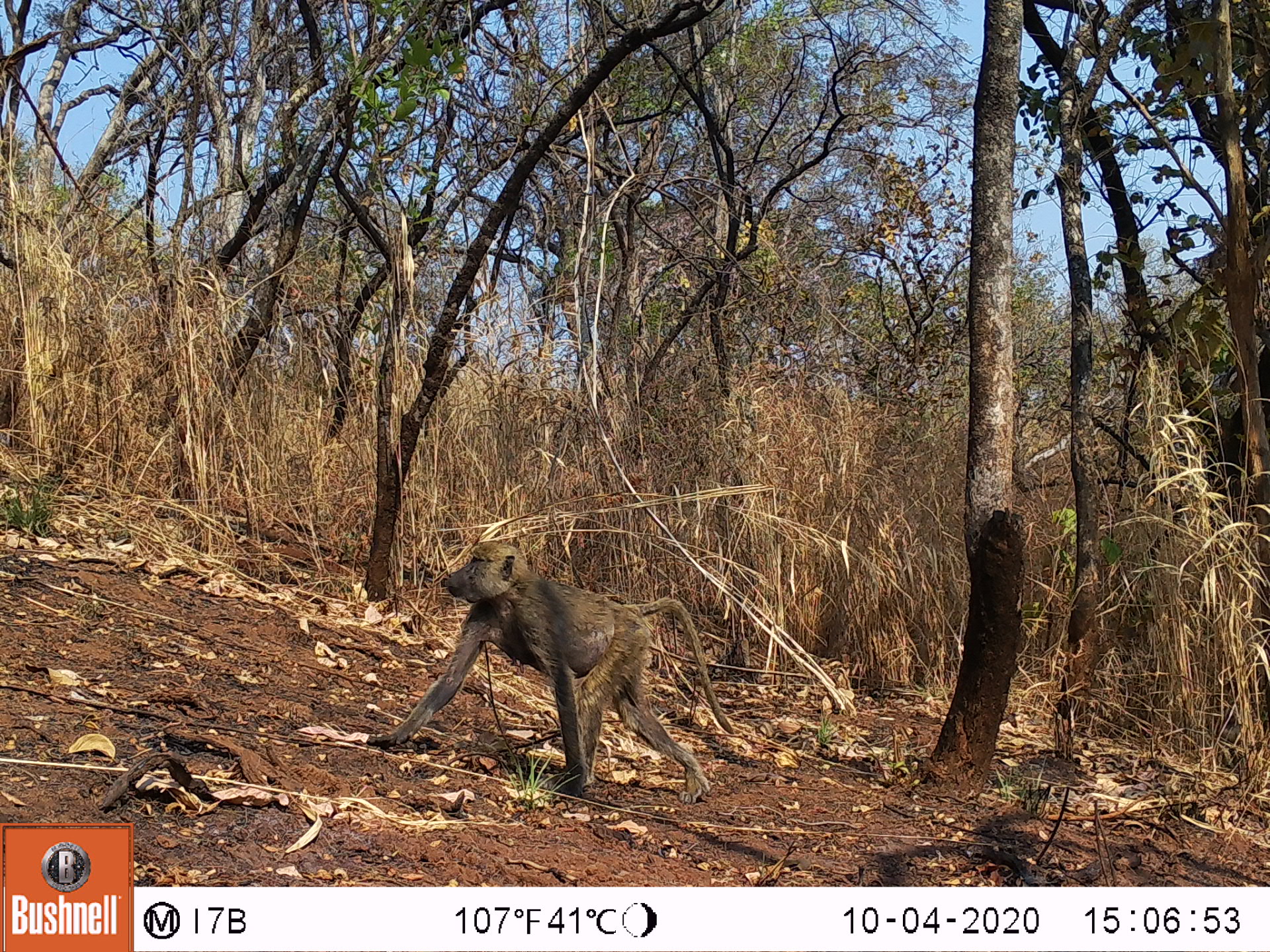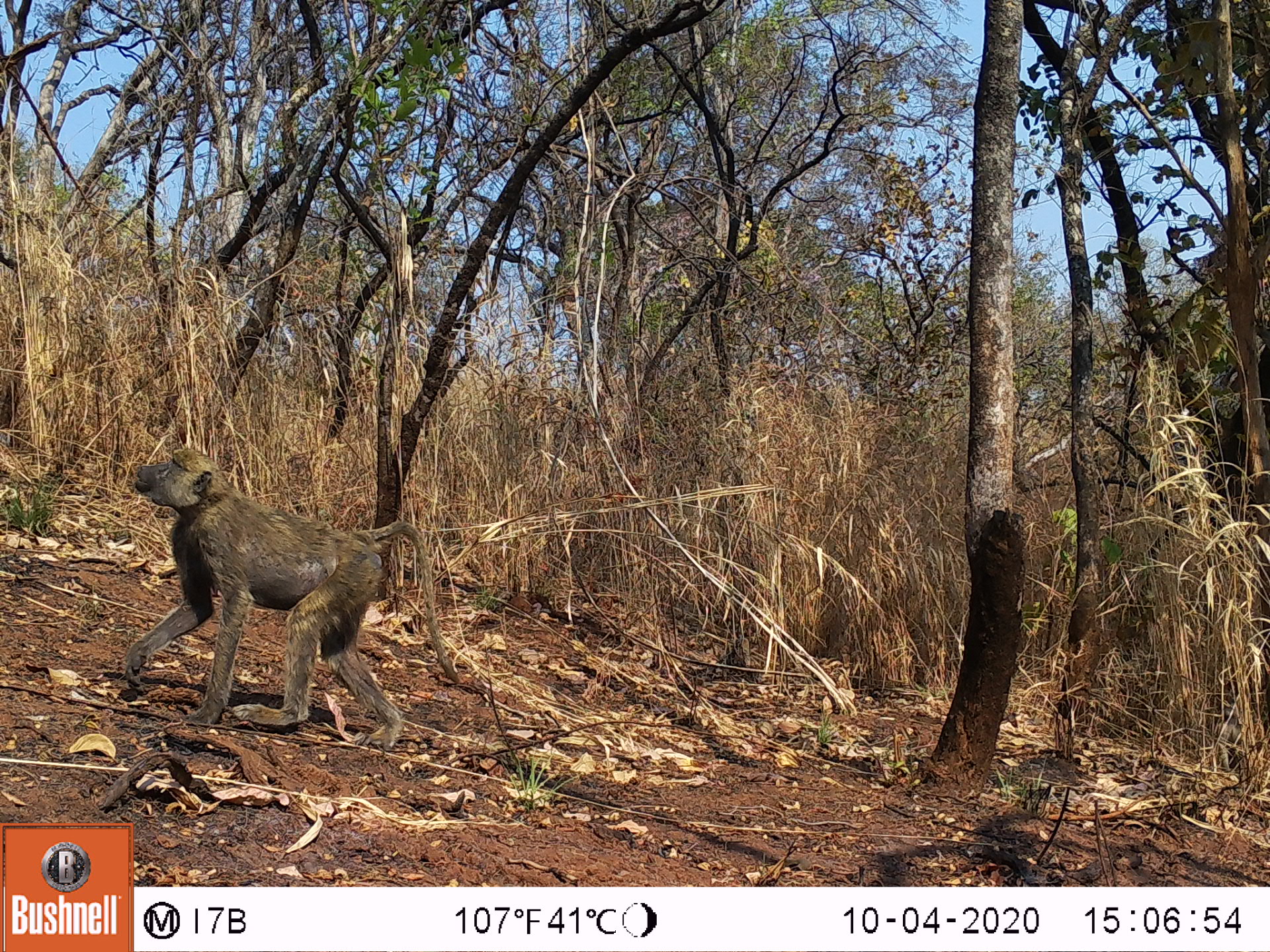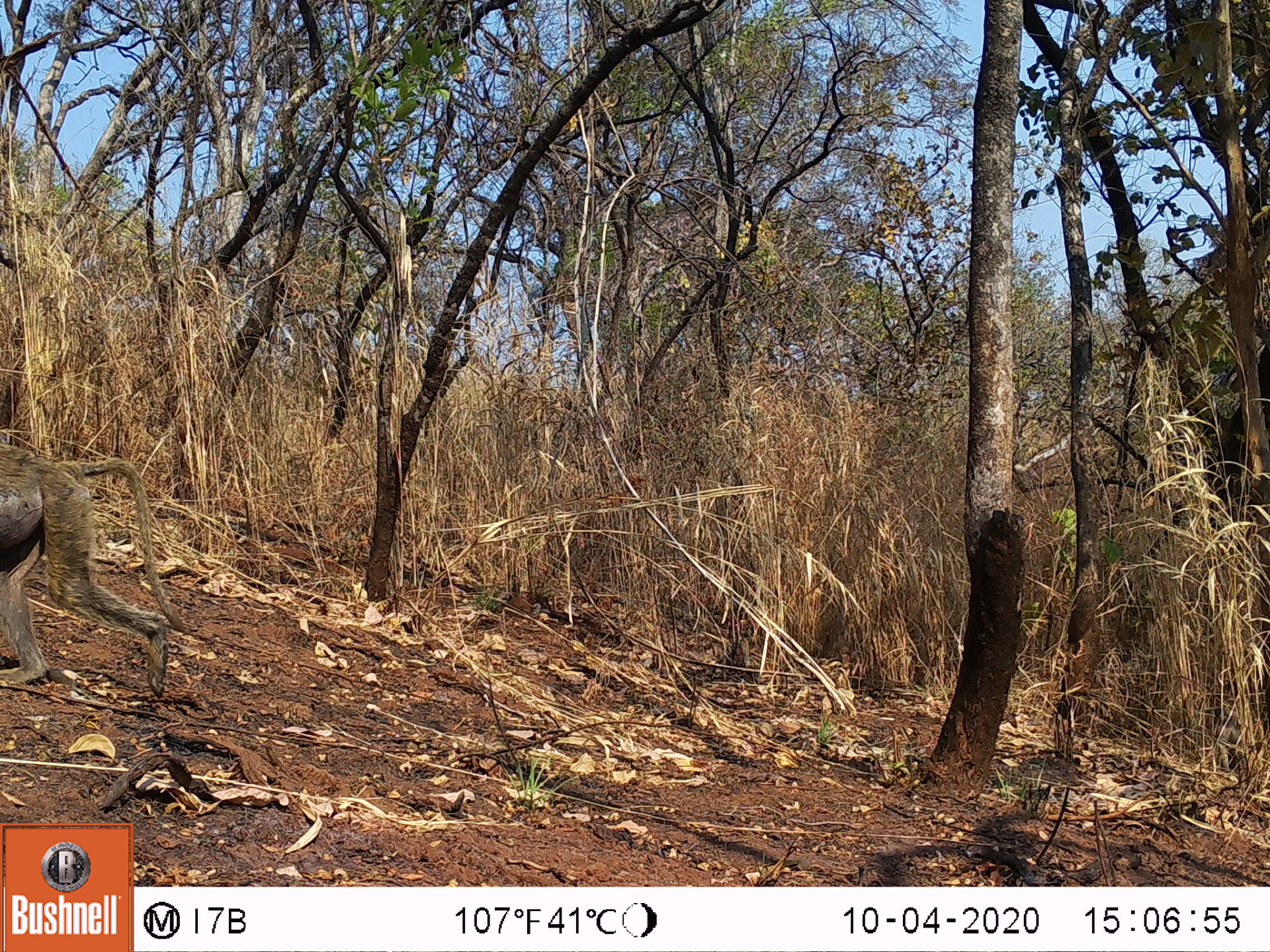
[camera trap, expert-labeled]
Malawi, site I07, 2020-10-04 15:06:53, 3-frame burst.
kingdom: Animalia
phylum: Chordata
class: Mammalia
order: Primates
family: Cercopithecidae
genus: Papio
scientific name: Papio cynocephalus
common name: yellow baboon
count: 1